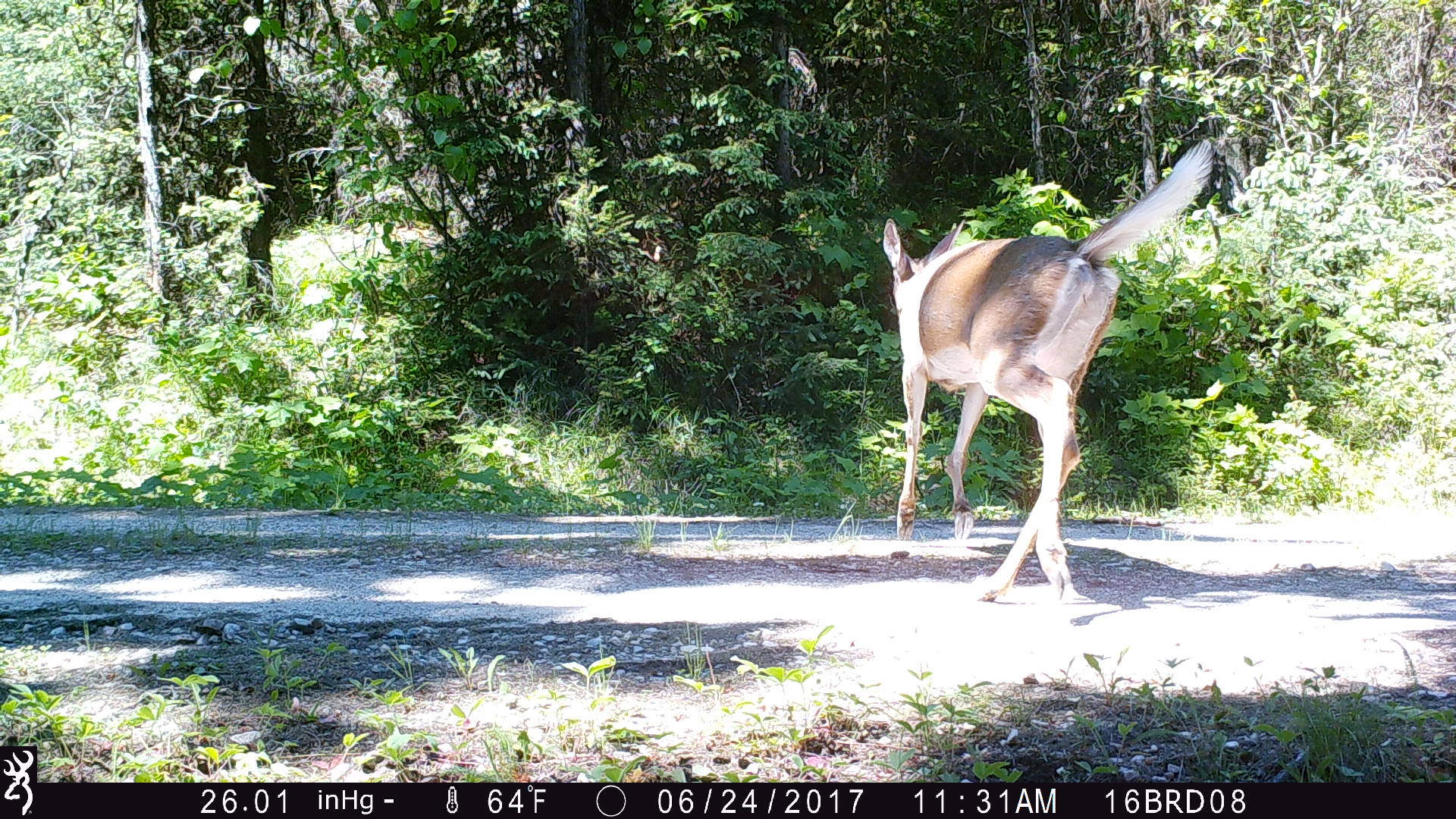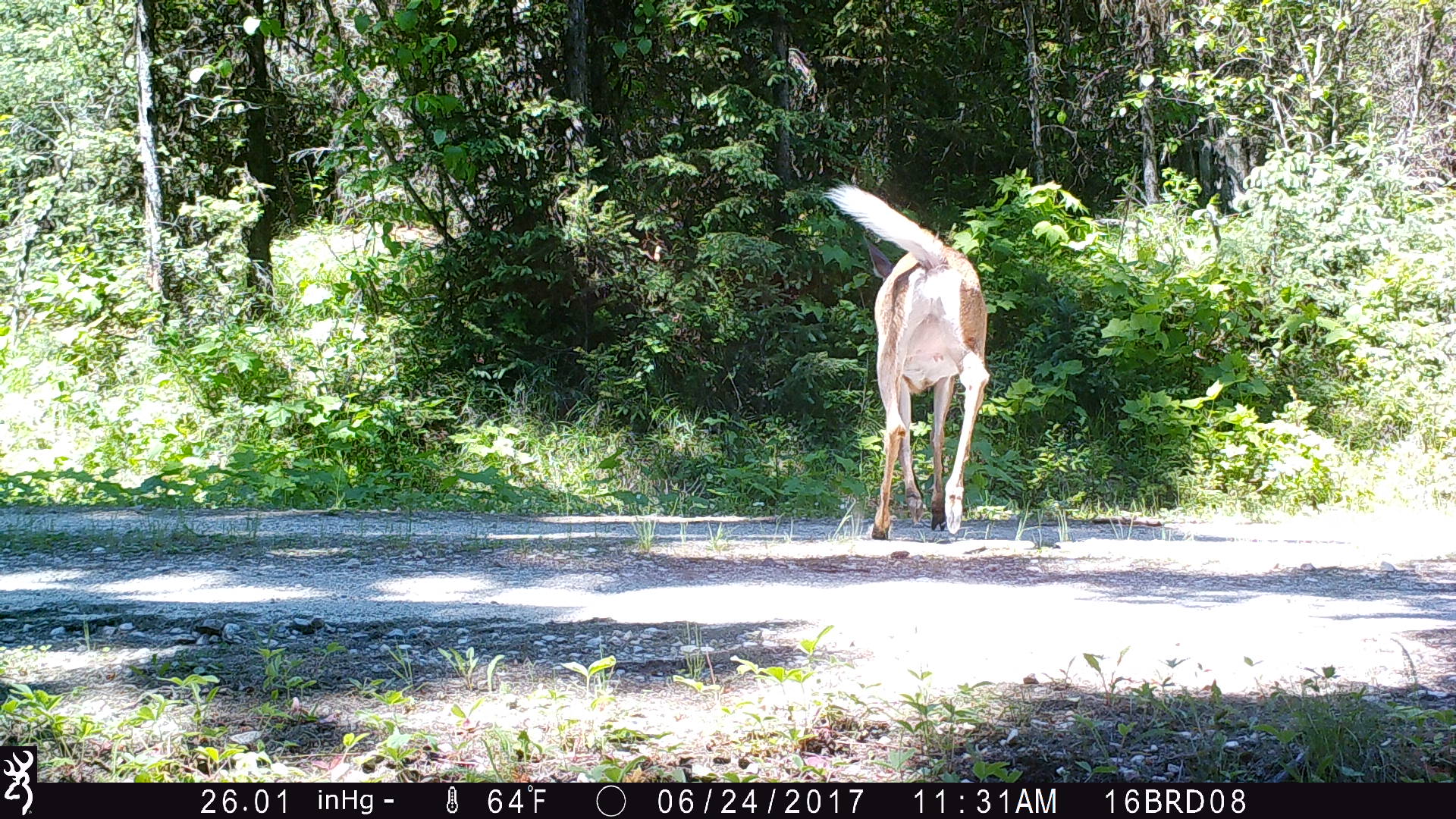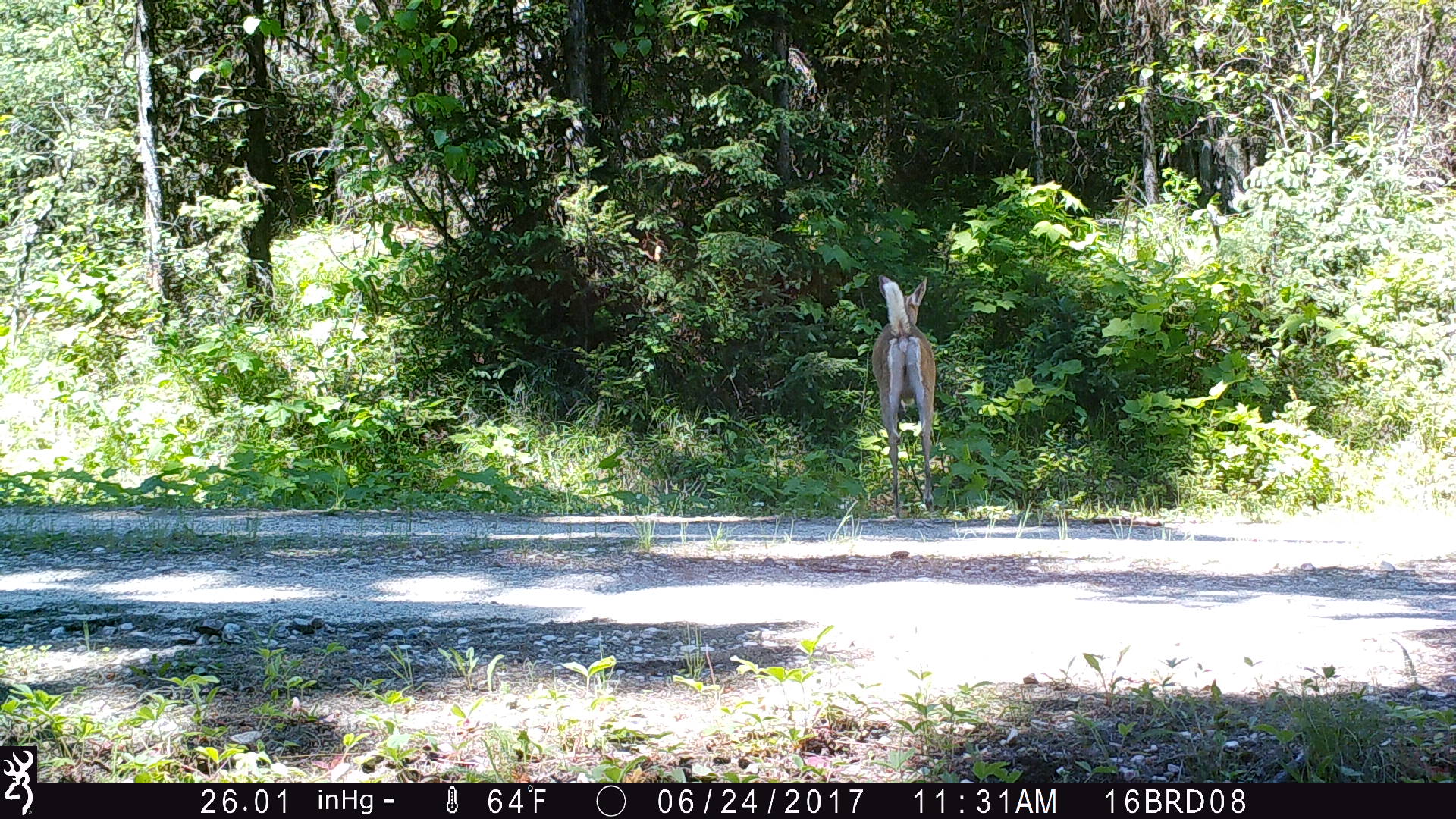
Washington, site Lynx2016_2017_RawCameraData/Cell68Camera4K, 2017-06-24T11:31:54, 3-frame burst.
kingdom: Animalia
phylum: Chordata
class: Mammalia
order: Artiodactyla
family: Cervidae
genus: Odocoileus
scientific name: Odocoileus virginianus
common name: white-tailed deer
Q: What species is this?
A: Odocoileus virginianus (white-tailed deer).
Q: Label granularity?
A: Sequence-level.